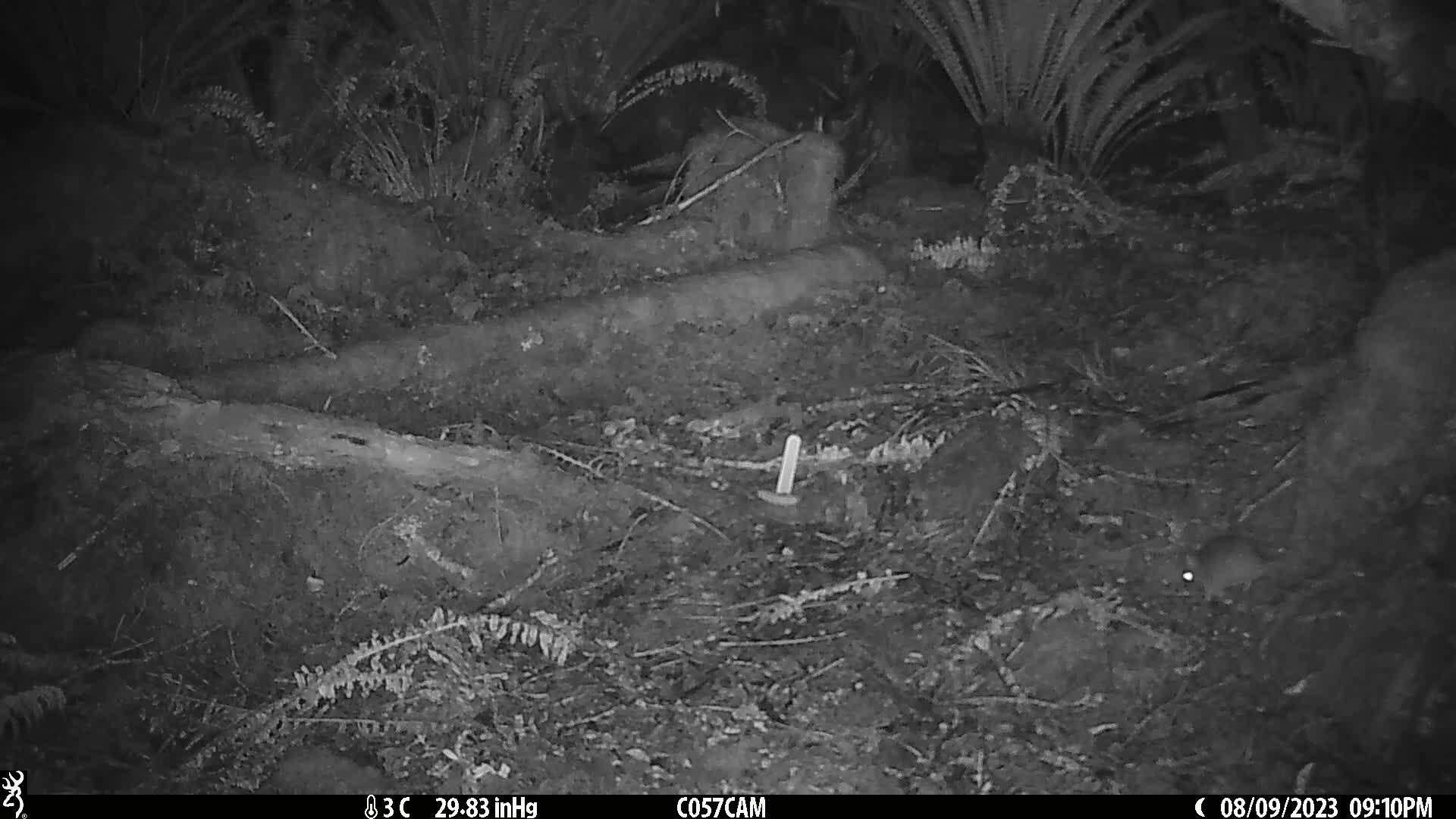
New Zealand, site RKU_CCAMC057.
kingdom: Animalia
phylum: Chordata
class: Mammalia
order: Rodentia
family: Muridae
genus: Rattus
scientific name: Rattus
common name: rat